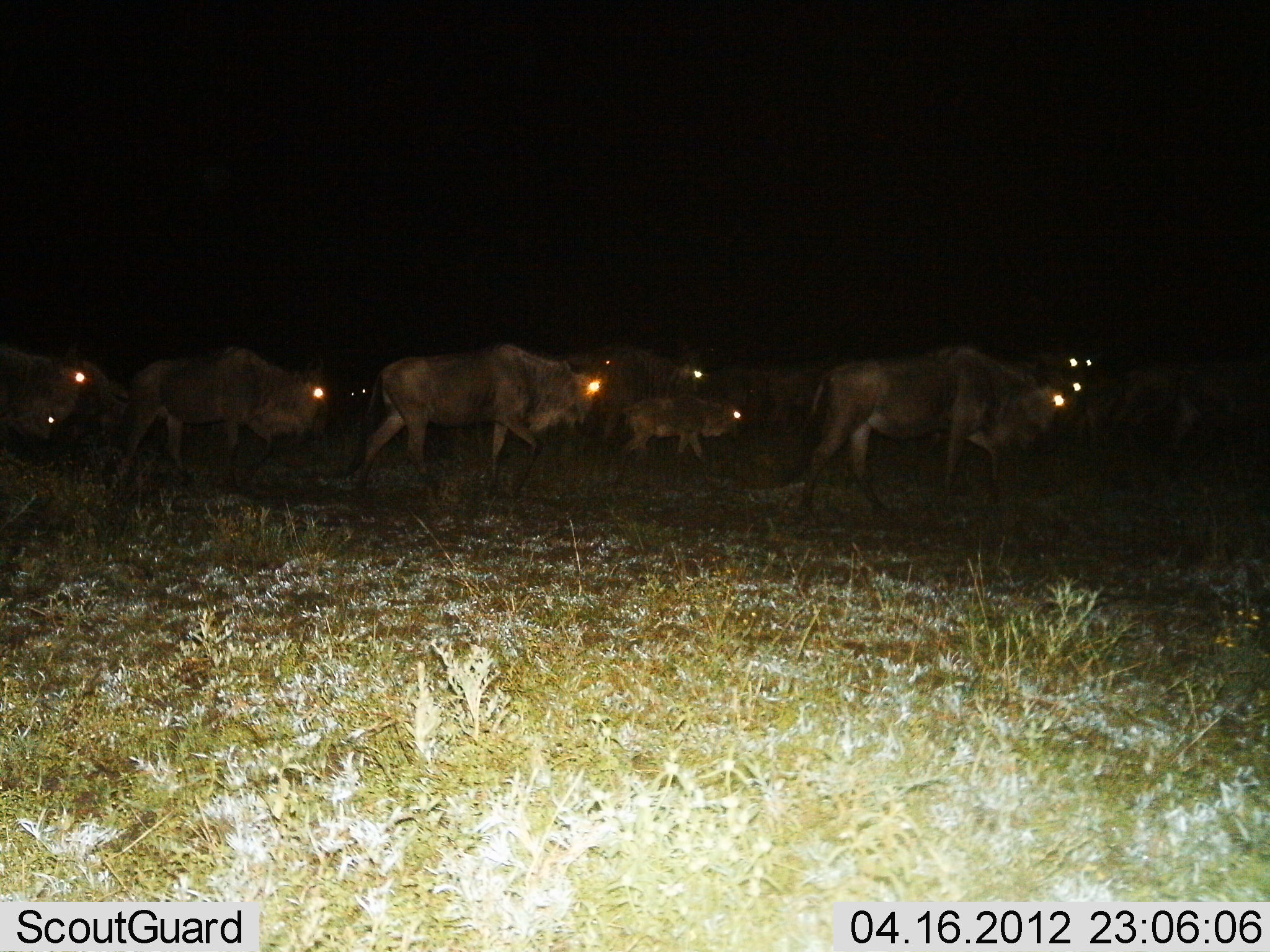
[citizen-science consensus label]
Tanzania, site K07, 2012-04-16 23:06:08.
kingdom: Animalia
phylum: Chordata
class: Mammalia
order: Artiodactyla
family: Bovidae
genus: Connochaetes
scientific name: Connochaetes taurinus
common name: blue wildebeest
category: wildebeest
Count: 11-50.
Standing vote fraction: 6%.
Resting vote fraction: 0%.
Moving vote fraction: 94%.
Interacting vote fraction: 0%.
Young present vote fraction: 56%.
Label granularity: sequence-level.